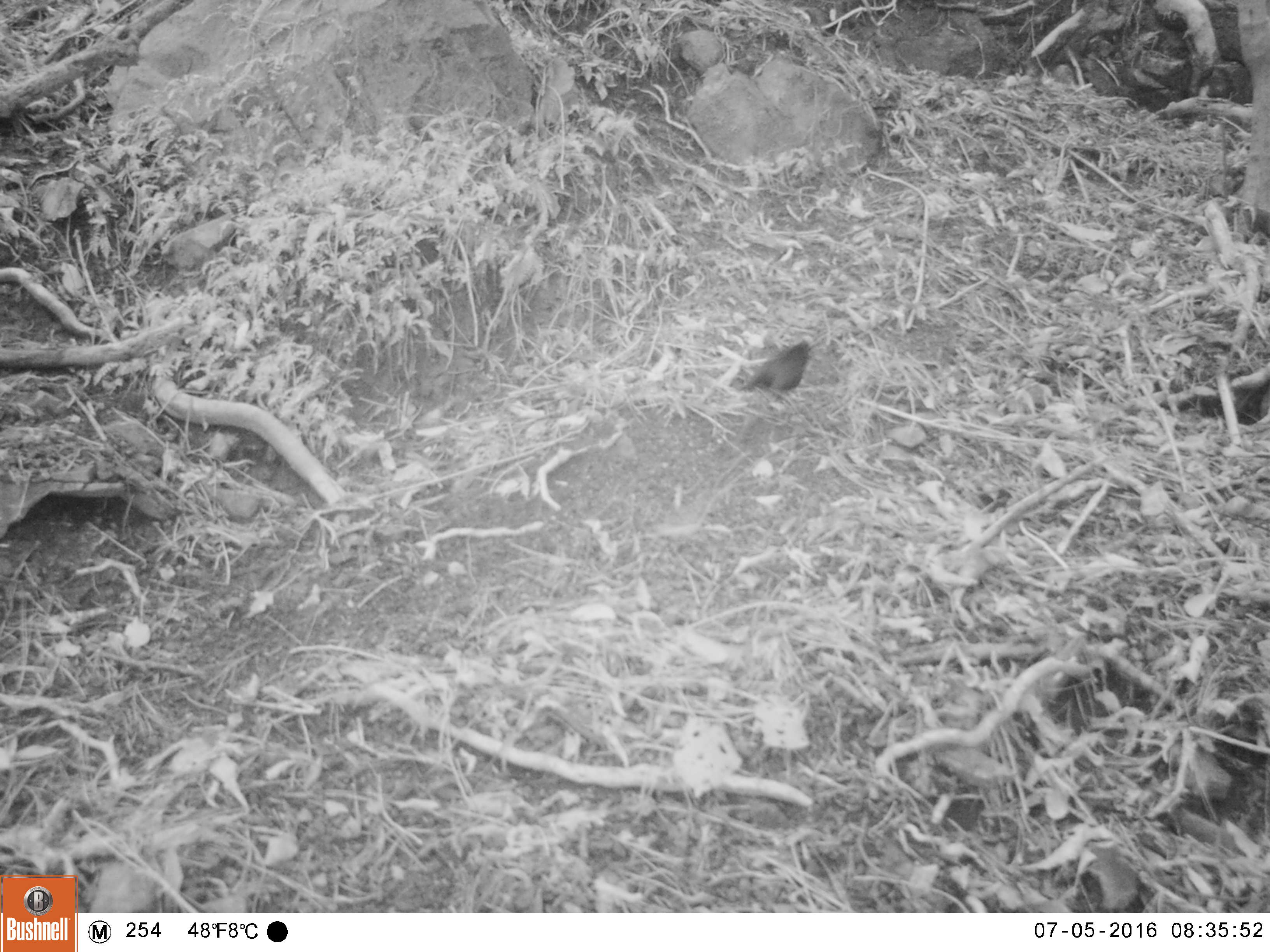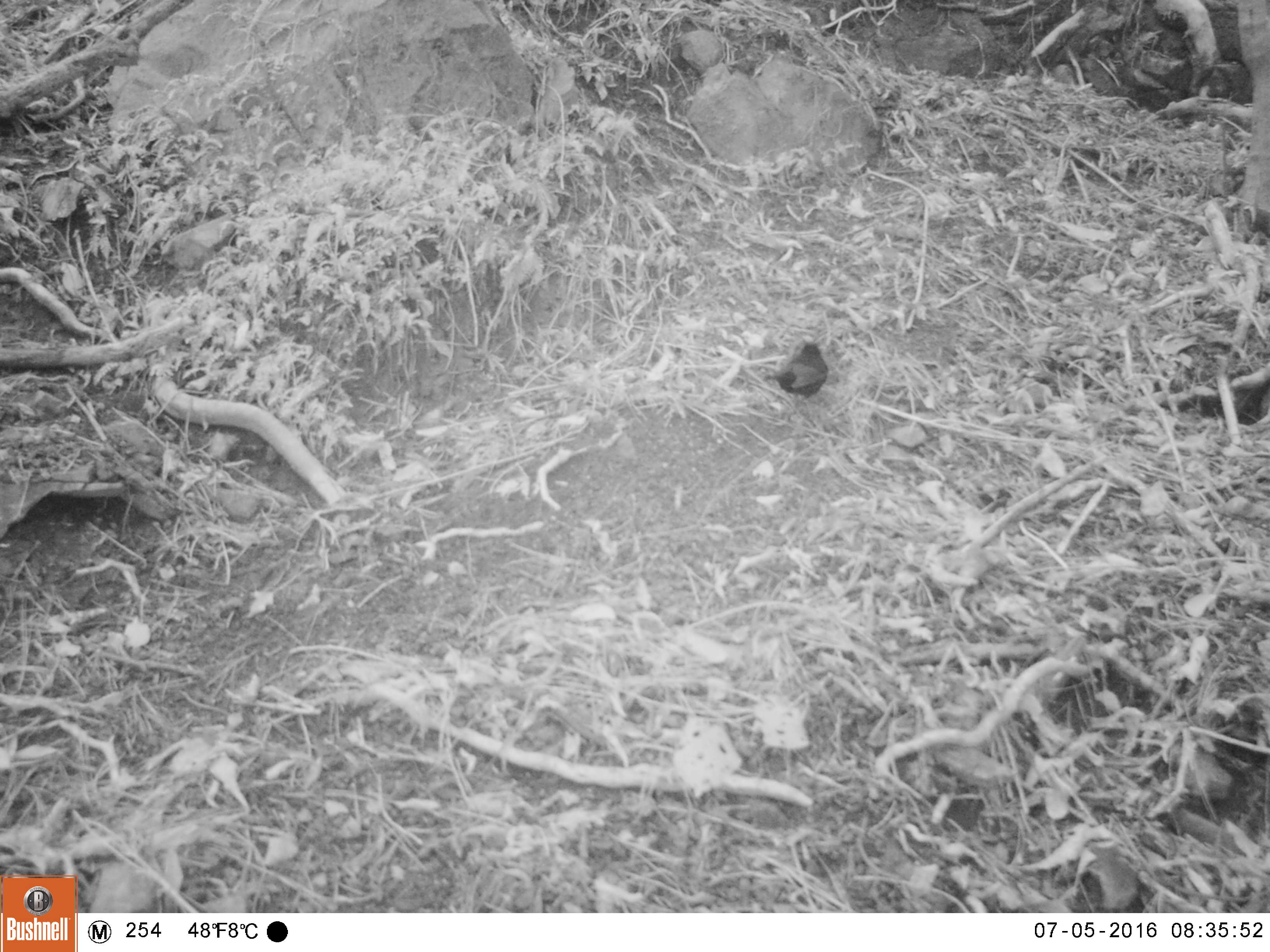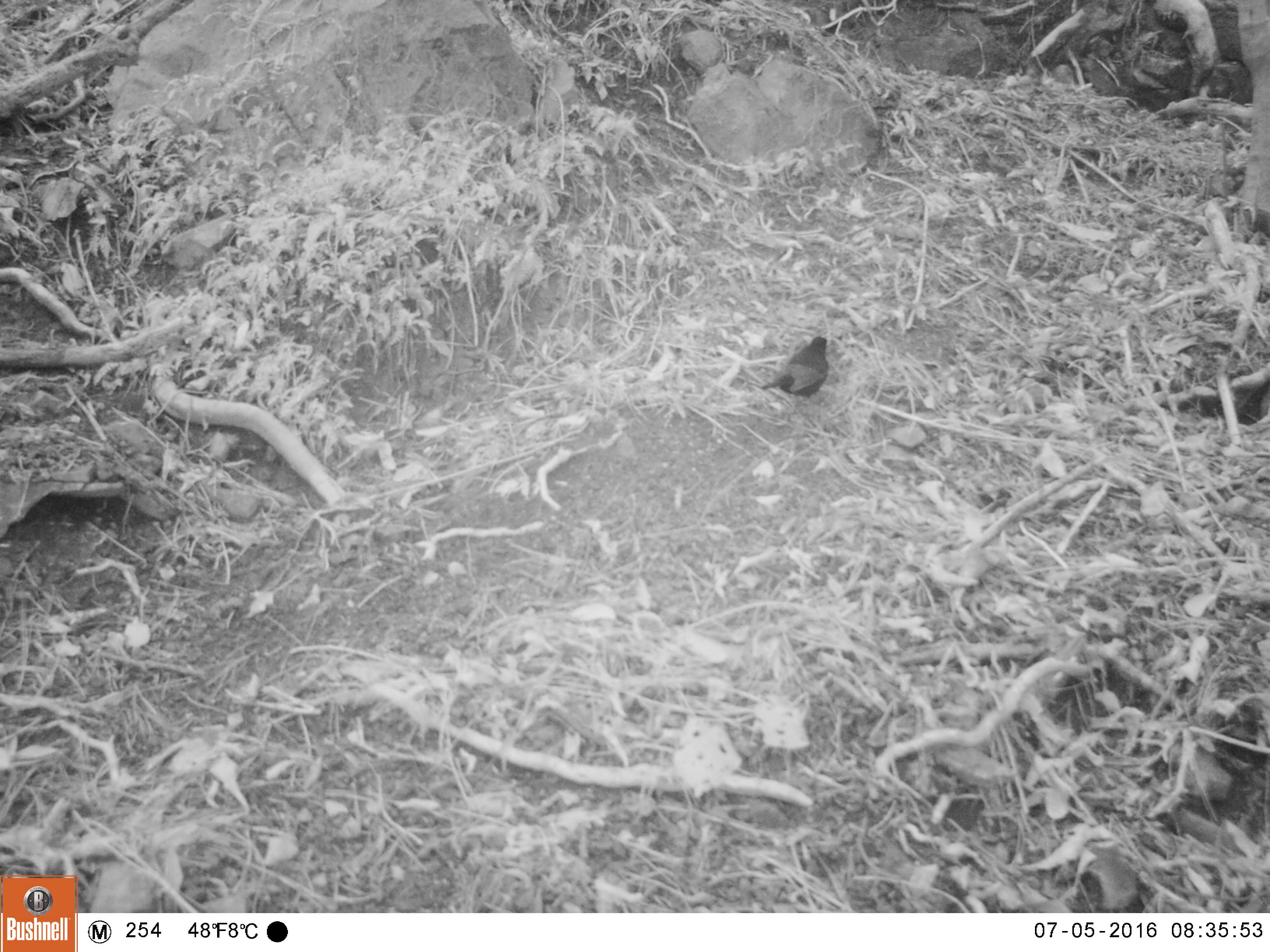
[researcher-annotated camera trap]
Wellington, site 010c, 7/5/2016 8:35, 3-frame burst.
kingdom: Animalia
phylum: Chordata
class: Aves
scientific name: Aves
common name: bird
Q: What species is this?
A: Bird (Aves).